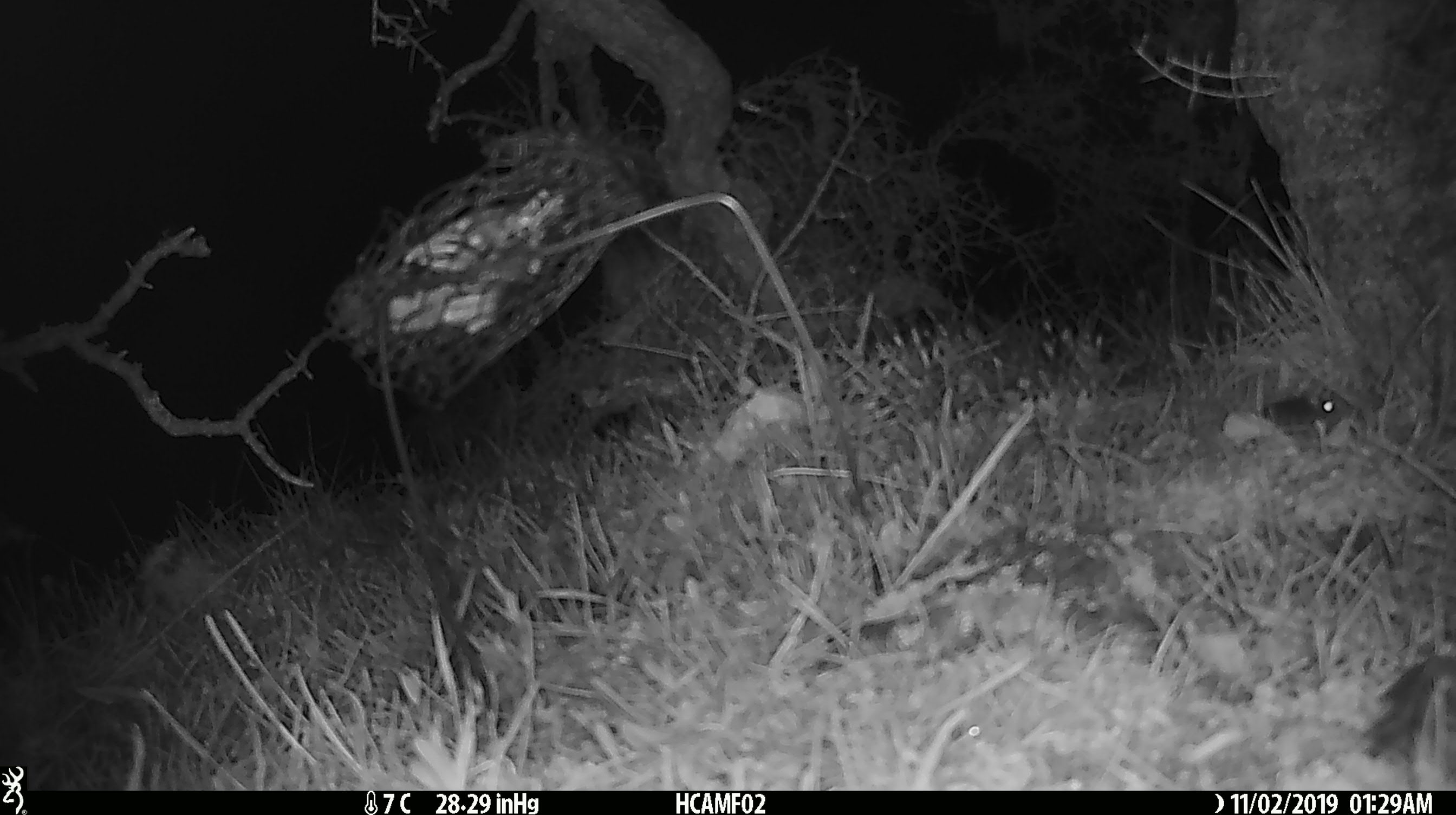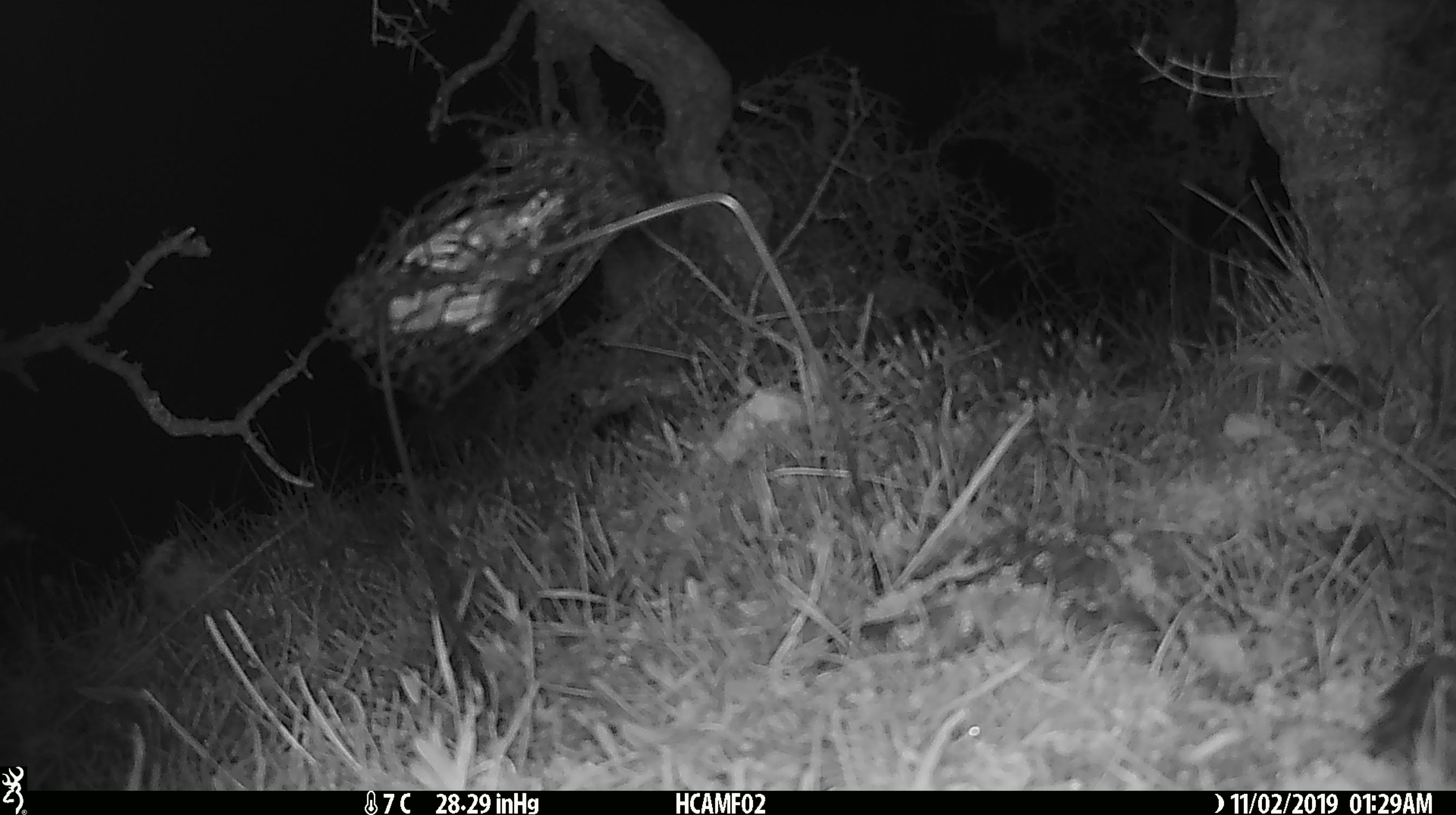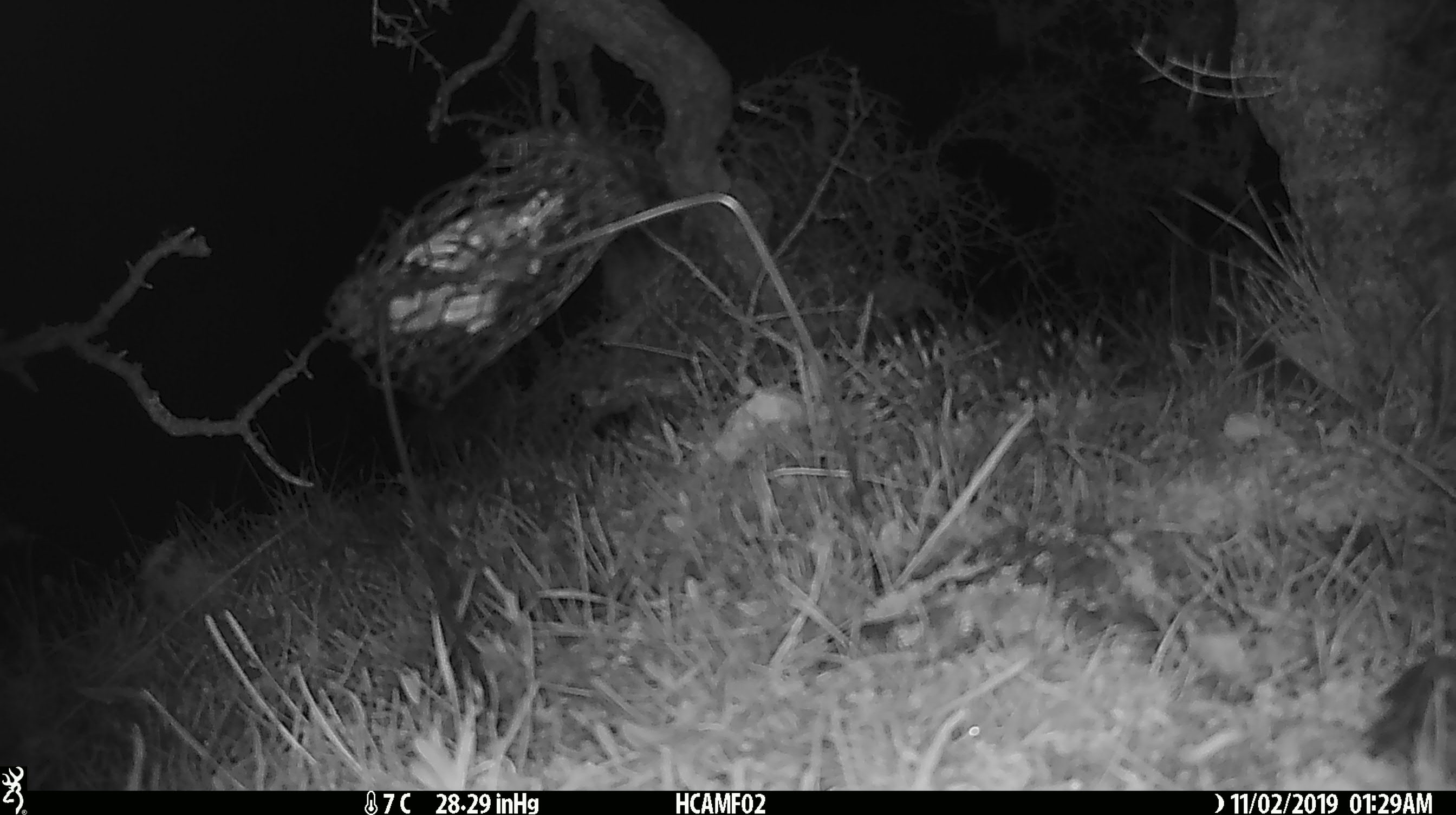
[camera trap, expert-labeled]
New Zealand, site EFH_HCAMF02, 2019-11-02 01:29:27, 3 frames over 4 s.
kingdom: Animalia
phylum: Chordata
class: Mammalia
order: Rodentia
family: Muridae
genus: Mus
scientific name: Mus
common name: mouse